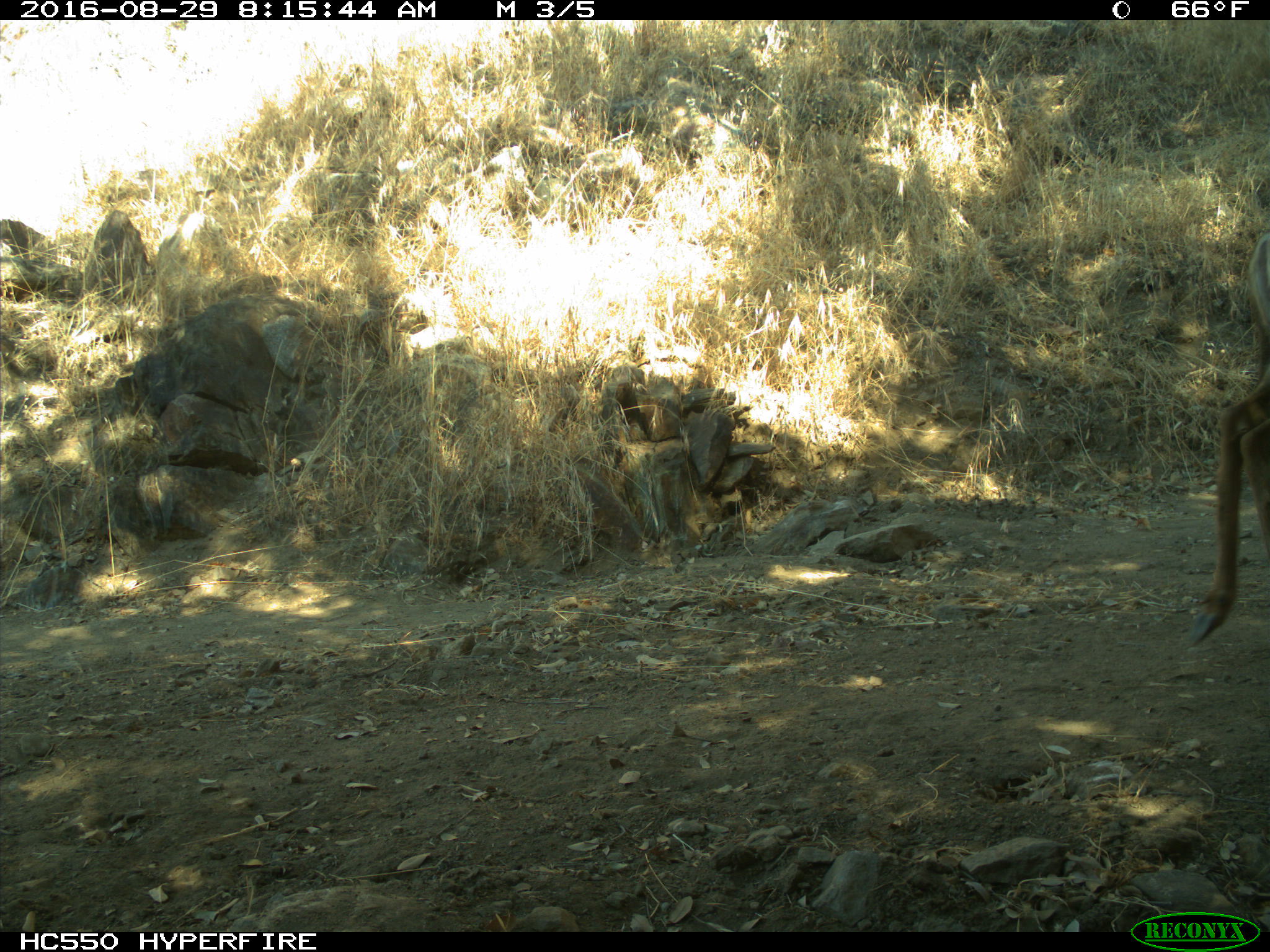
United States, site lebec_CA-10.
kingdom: Animalia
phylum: Chordata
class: Mammalia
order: Artiodactyla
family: Cervidae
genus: Odocoileus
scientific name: Odocoileus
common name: deer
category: unidentified deer